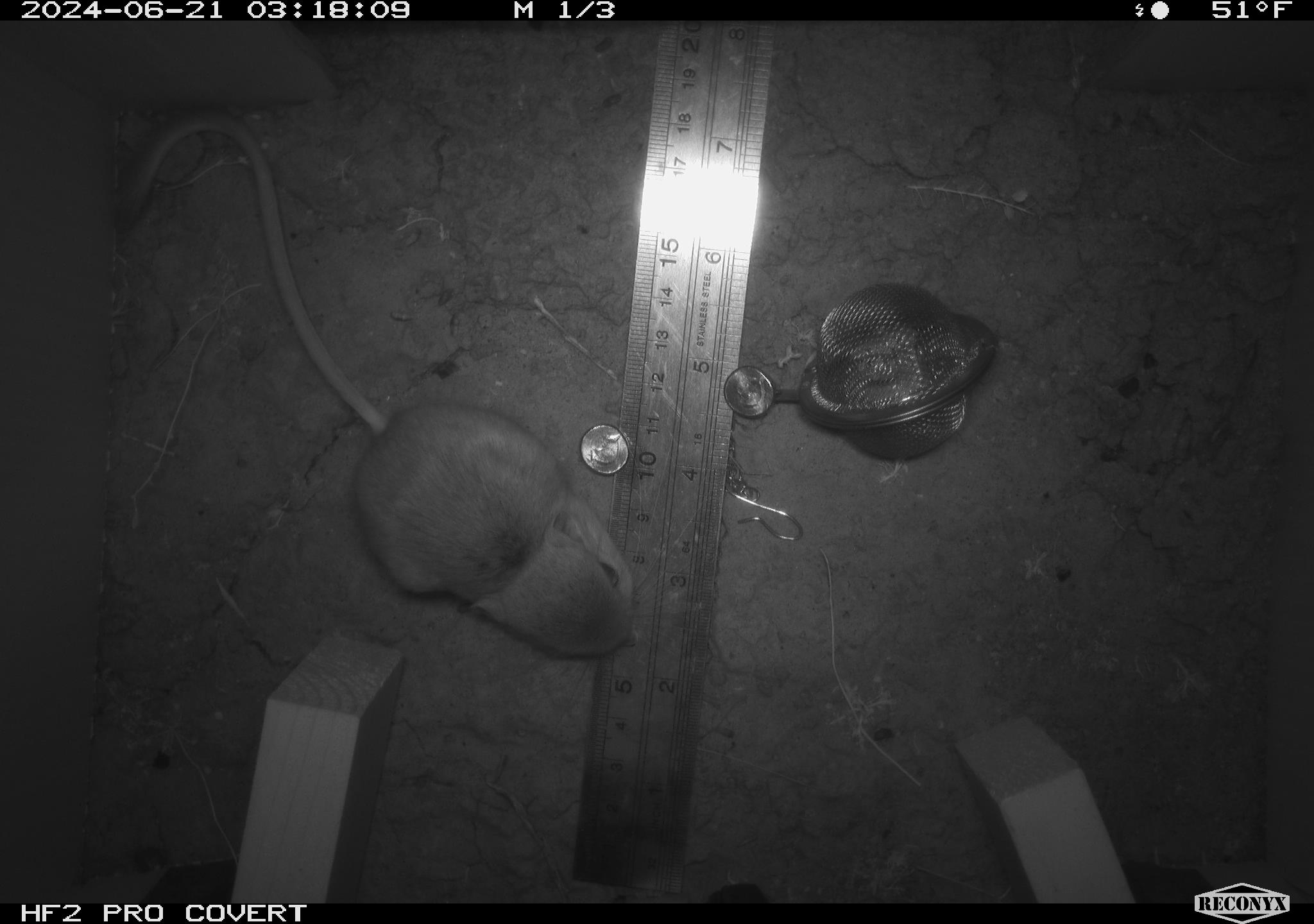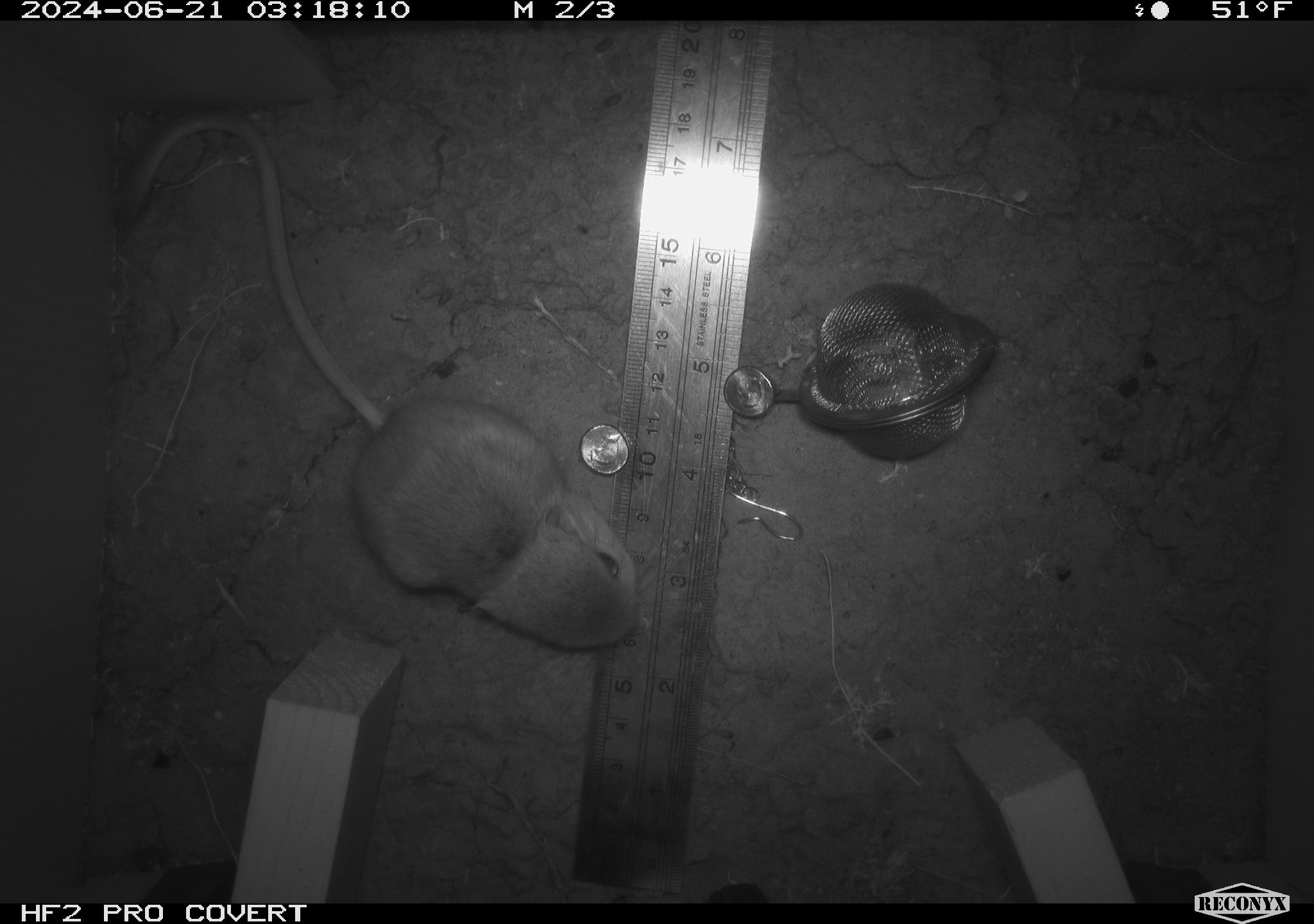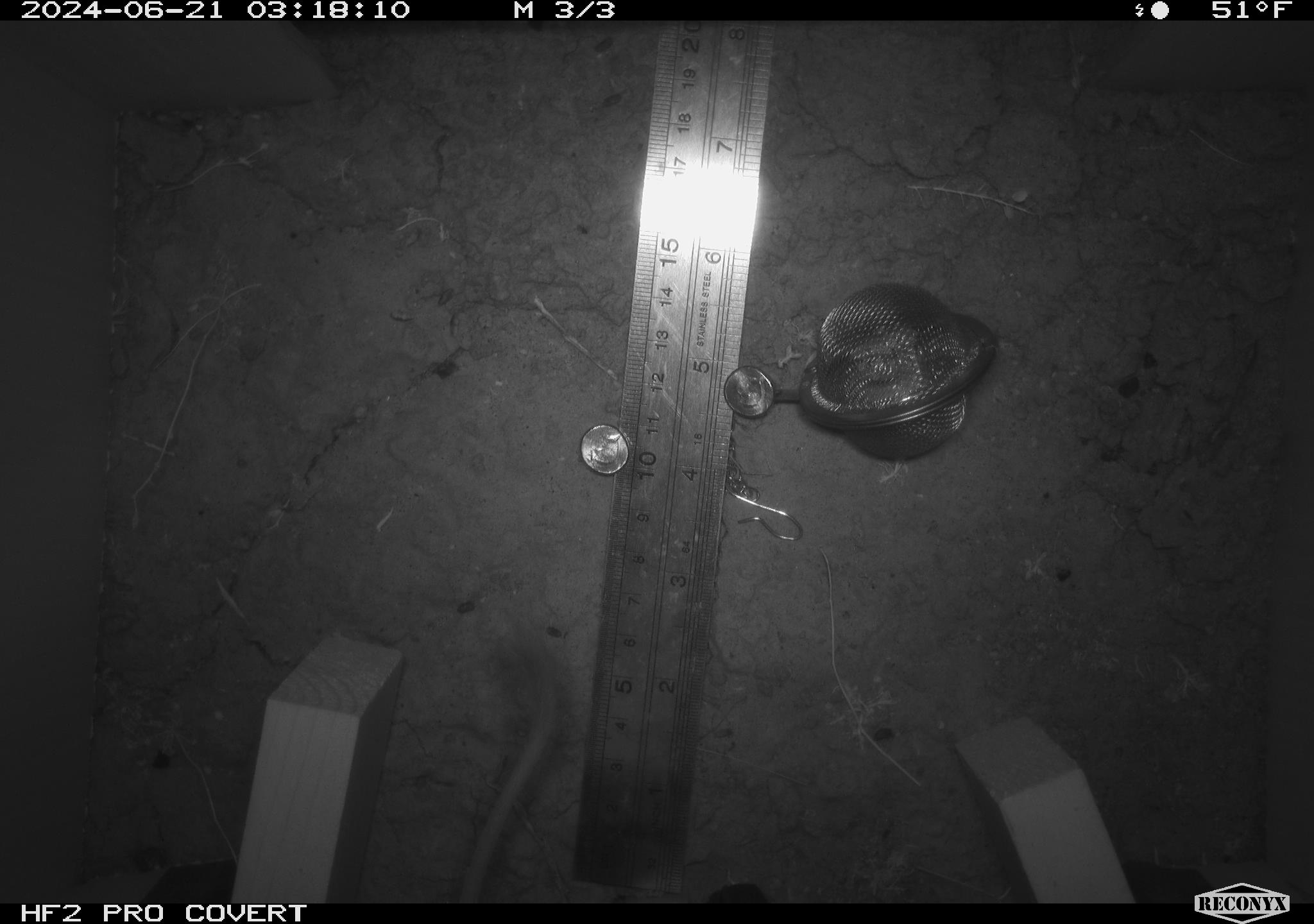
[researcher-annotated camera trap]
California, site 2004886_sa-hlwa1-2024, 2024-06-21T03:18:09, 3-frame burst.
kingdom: Animalia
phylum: Chordata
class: Mammalia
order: Rodentia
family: Heteromyidae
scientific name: Heteromyidae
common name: kangaroo rats and pocket mice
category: heteromyidae family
Heteromyidae family (kangaroo rats and pocket mice) (Heteromyidae).